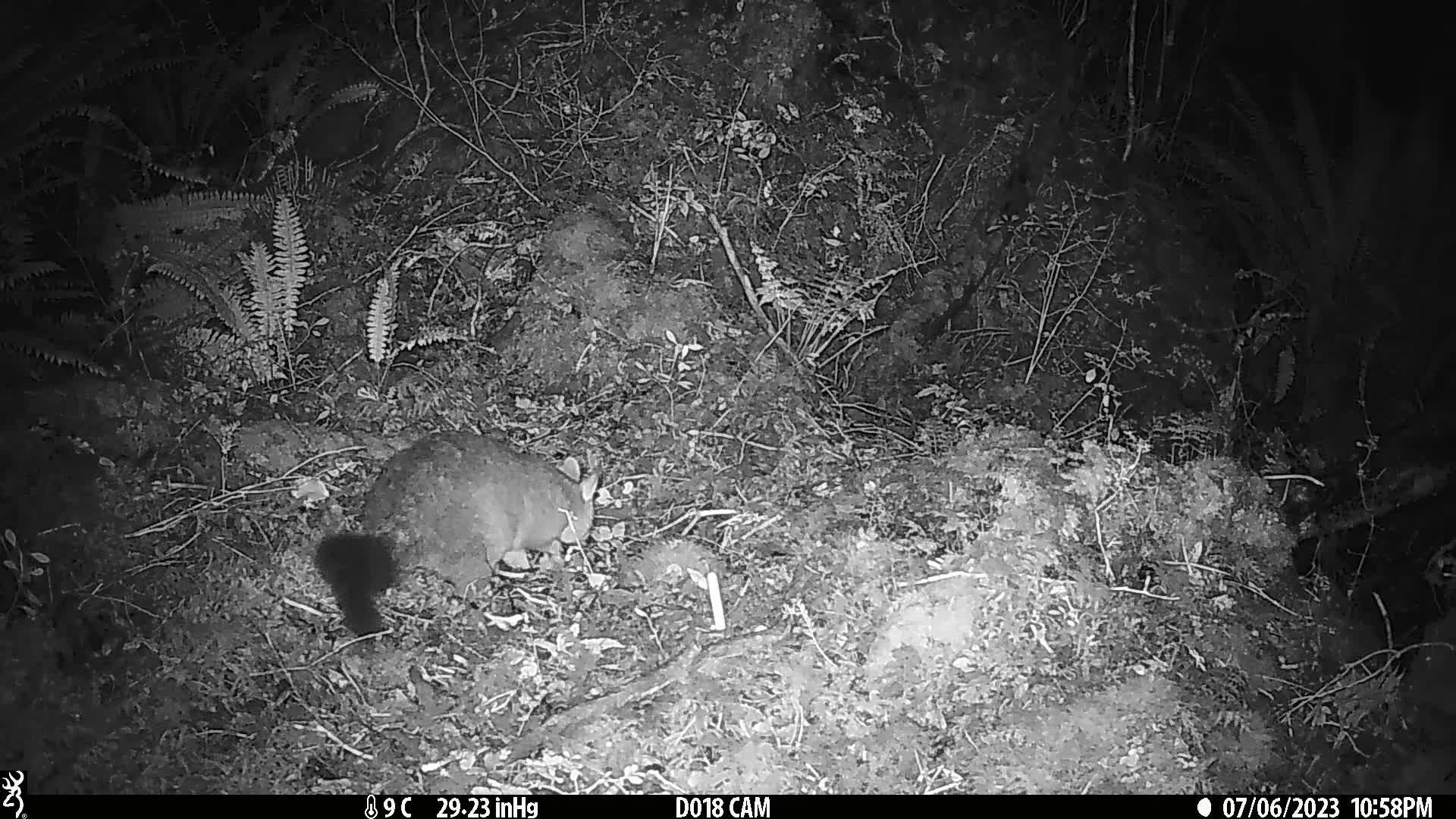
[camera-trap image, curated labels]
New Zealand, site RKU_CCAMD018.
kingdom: Animalia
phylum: Chordata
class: Mammalia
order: Diprotodontia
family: Phalangeridae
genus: Trichosurus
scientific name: Trichosurus vulpecula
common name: common brushtail possum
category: possum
Possum (common brushtail possum) (Trichosurus vulpecula).